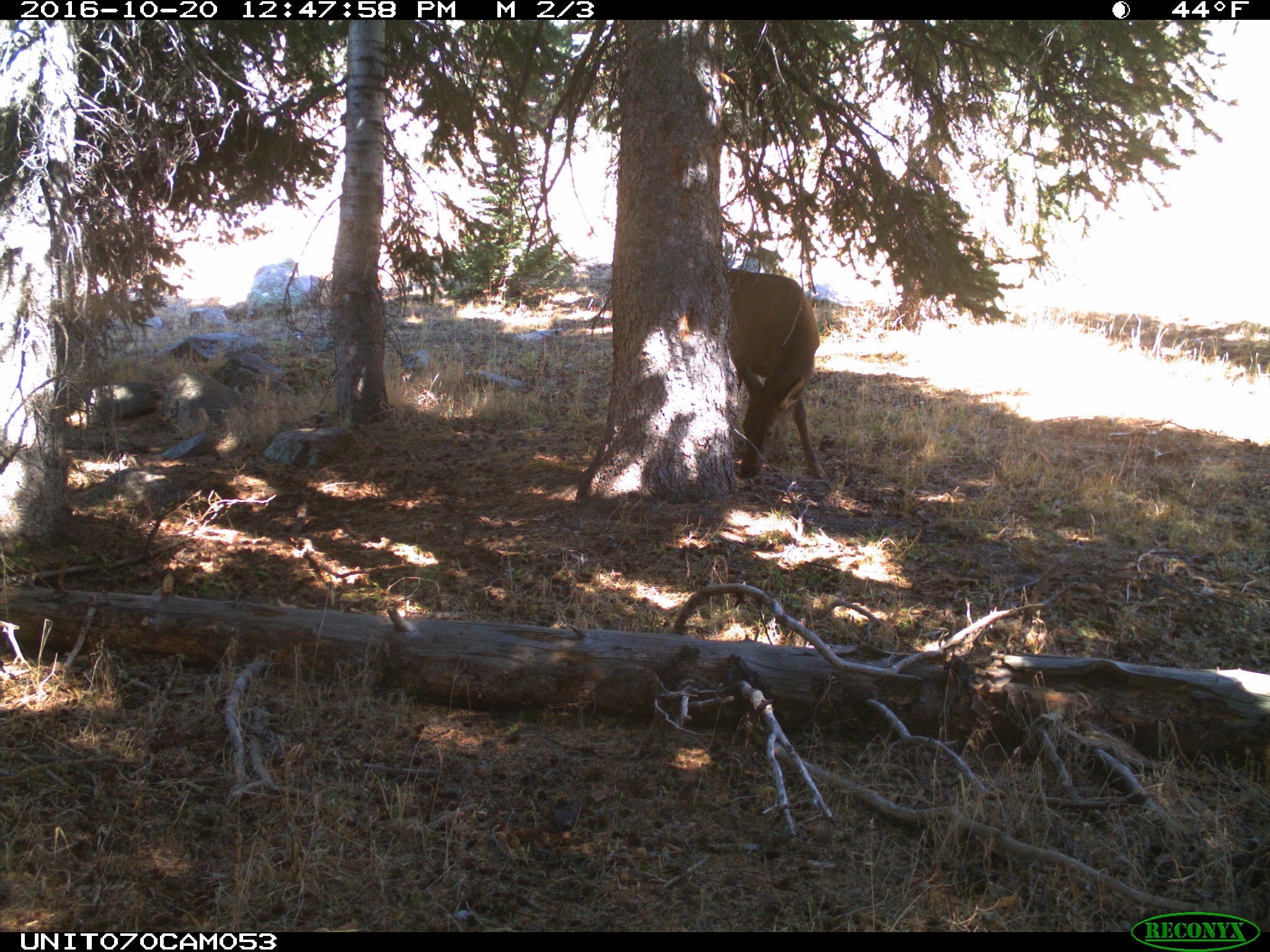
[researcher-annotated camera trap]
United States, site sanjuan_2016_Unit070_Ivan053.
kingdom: Animalia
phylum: Chordata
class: Mammalia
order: Artiodactyla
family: Cervidae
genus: Cervus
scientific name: Cervus elaphus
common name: red deer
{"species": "Cervus elaphus (red deer)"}